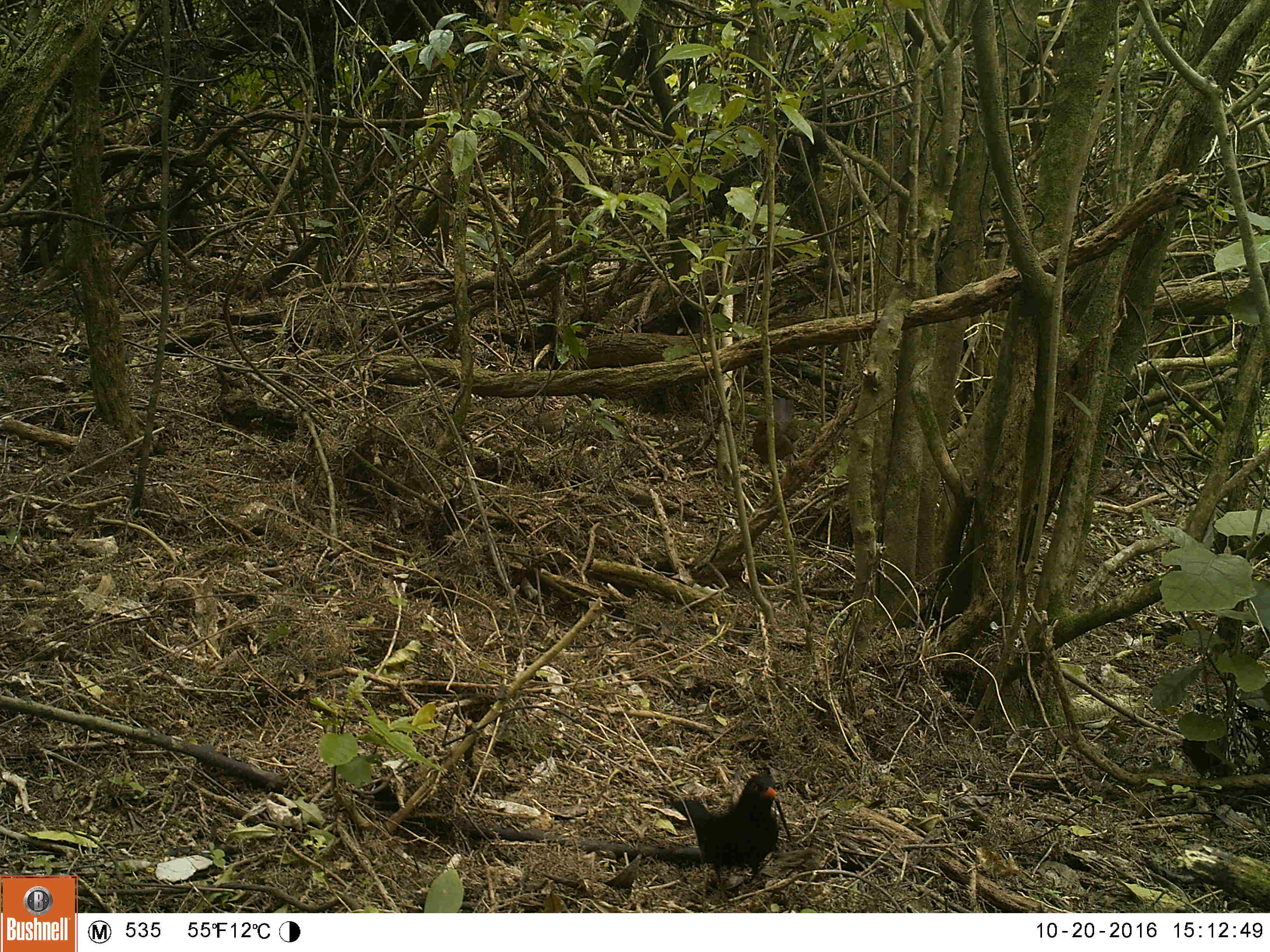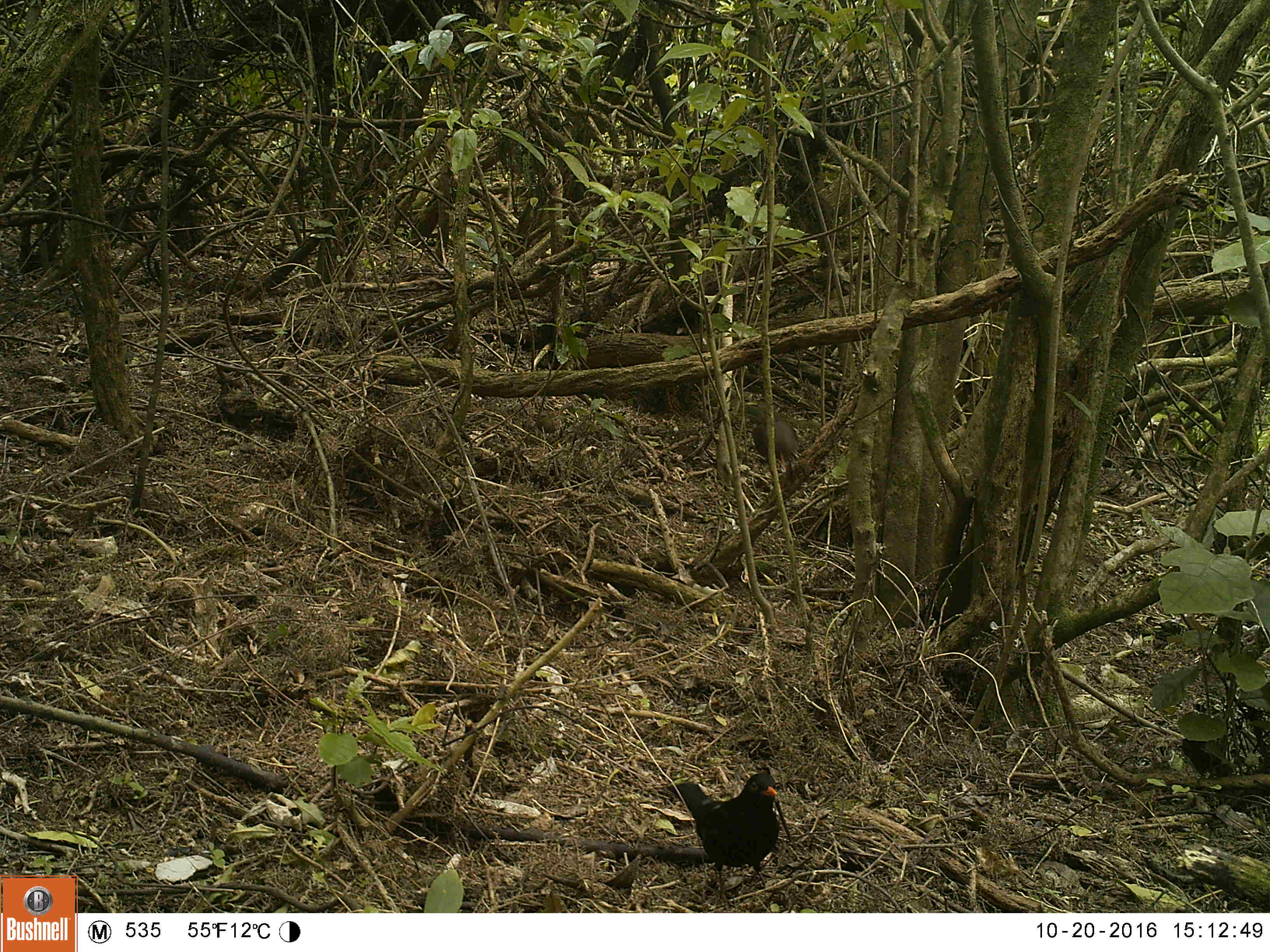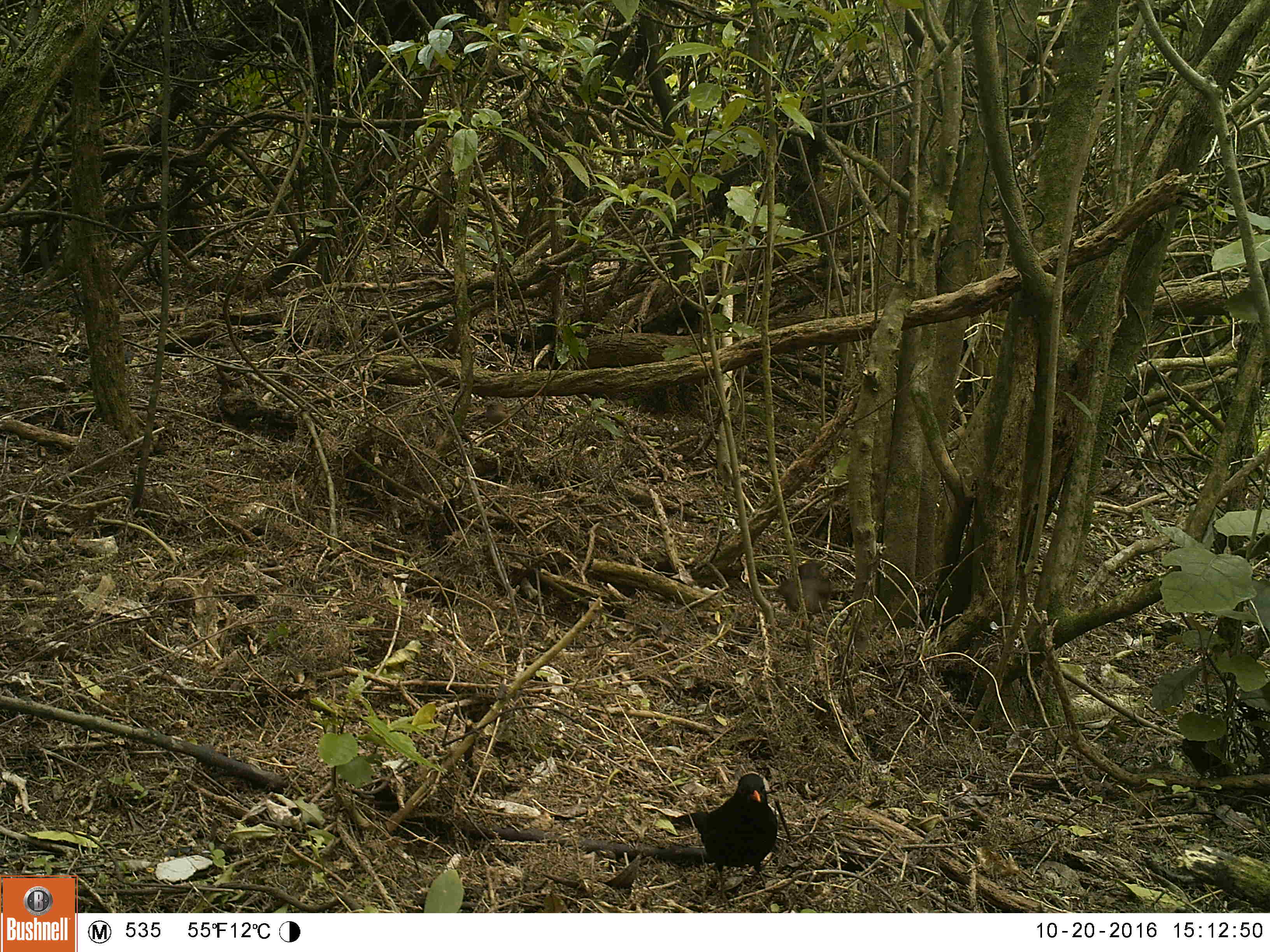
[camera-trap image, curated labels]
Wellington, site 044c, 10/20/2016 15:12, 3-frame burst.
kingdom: Animalia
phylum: Chordata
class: Aves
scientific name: Aves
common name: bird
Bird (Aves).